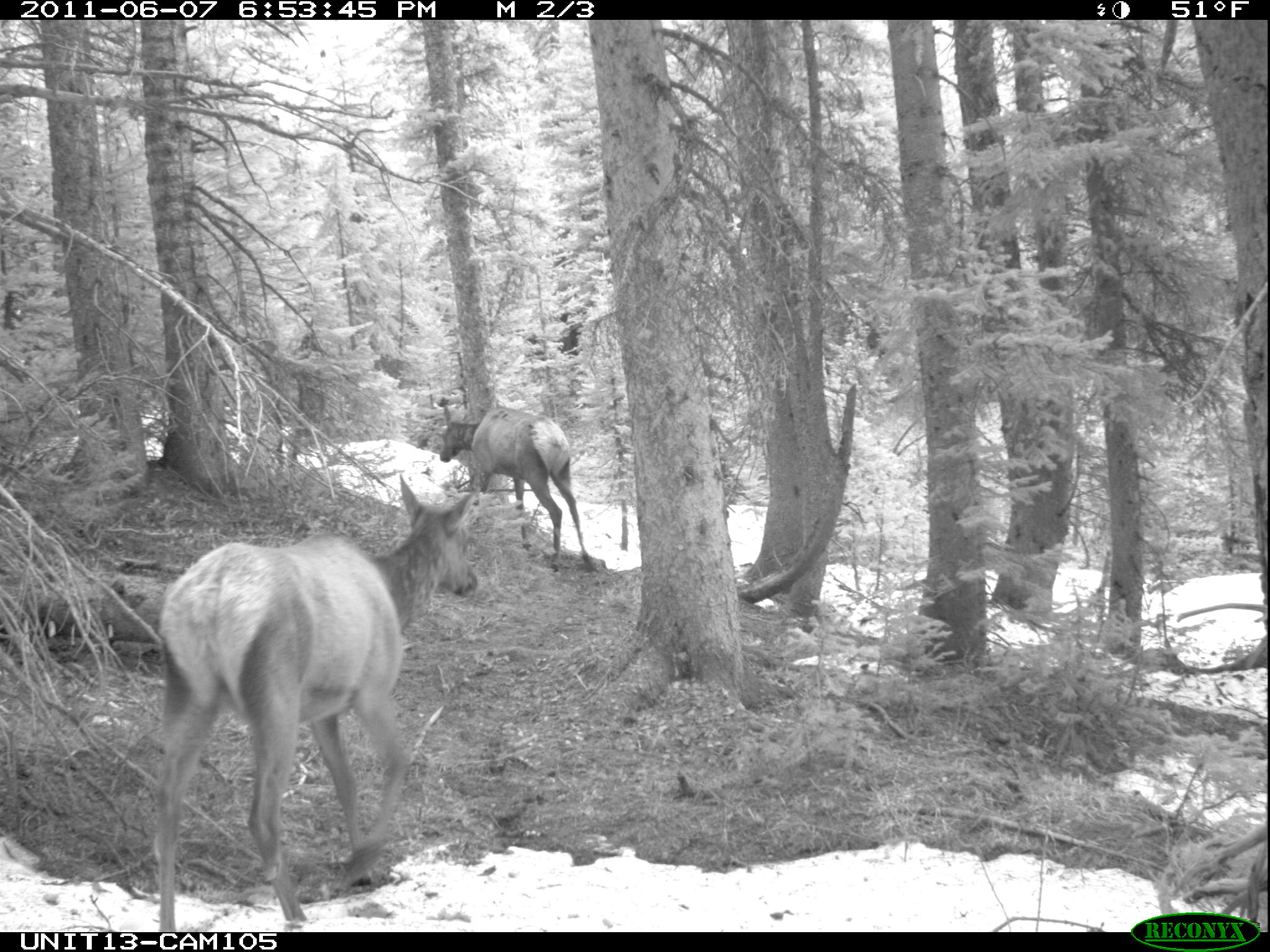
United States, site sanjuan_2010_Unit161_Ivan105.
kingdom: Animalia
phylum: Chordata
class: Mammalia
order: Artiodactyla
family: Cervidae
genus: Cervus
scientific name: Cervus elaphus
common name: red deer